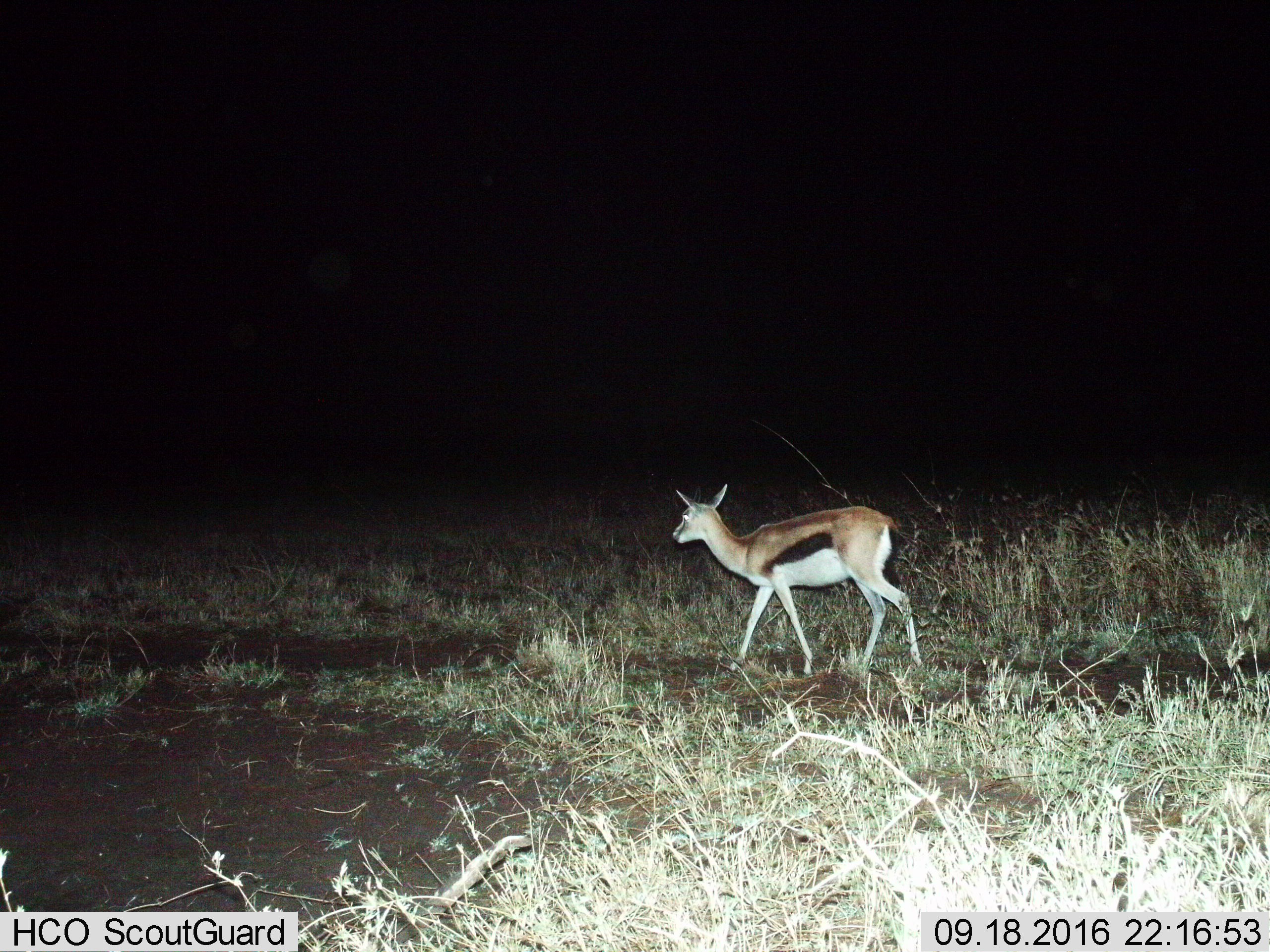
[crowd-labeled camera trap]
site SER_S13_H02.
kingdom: Animalia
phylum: Chordata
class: Mammalia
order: Artiodactyla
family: Bovidae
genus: Eudorcas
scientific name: Eudorcas thomsonii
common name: thomson's gazelle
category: gazellethomsons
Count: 1.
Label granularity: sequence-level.